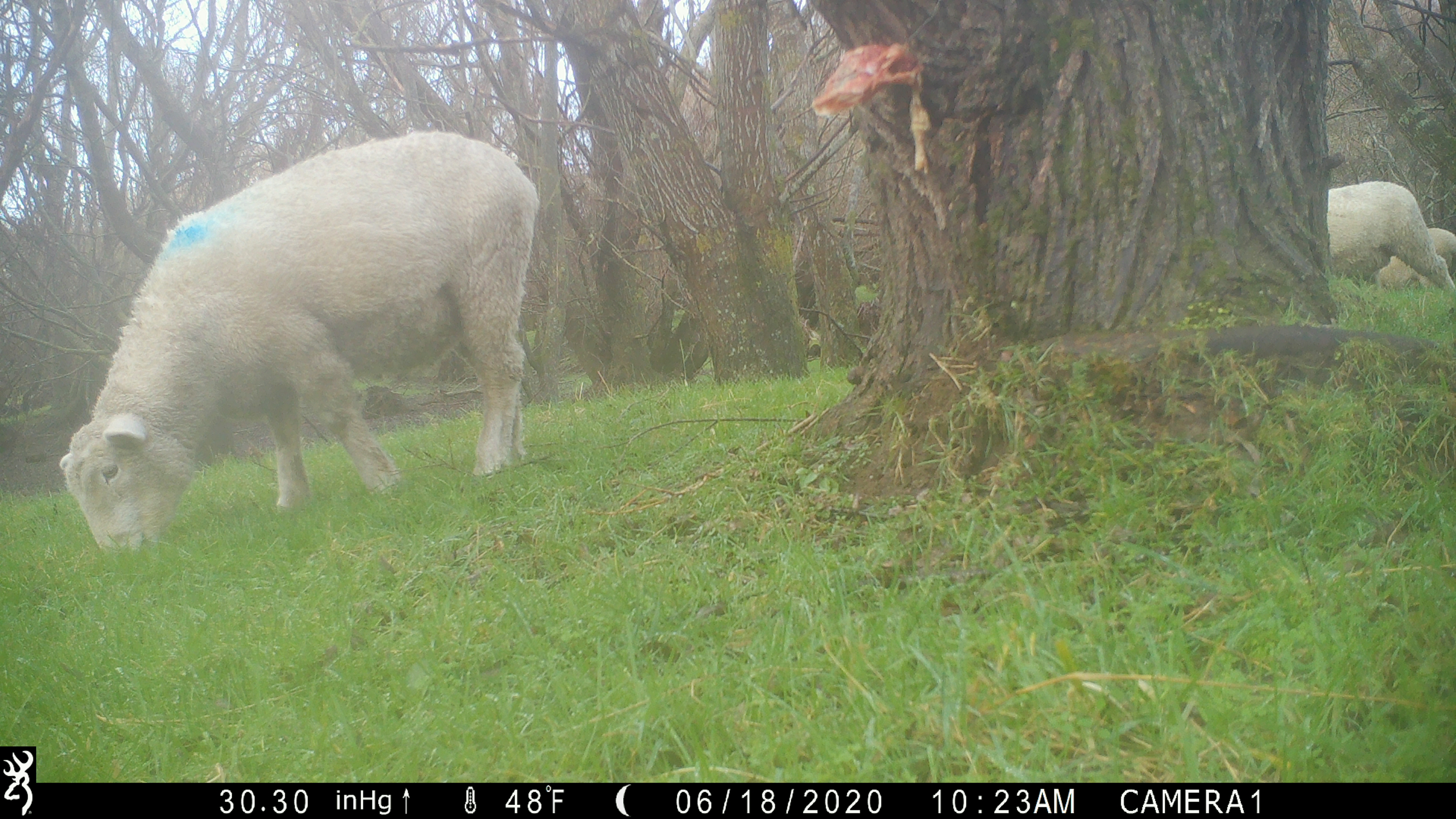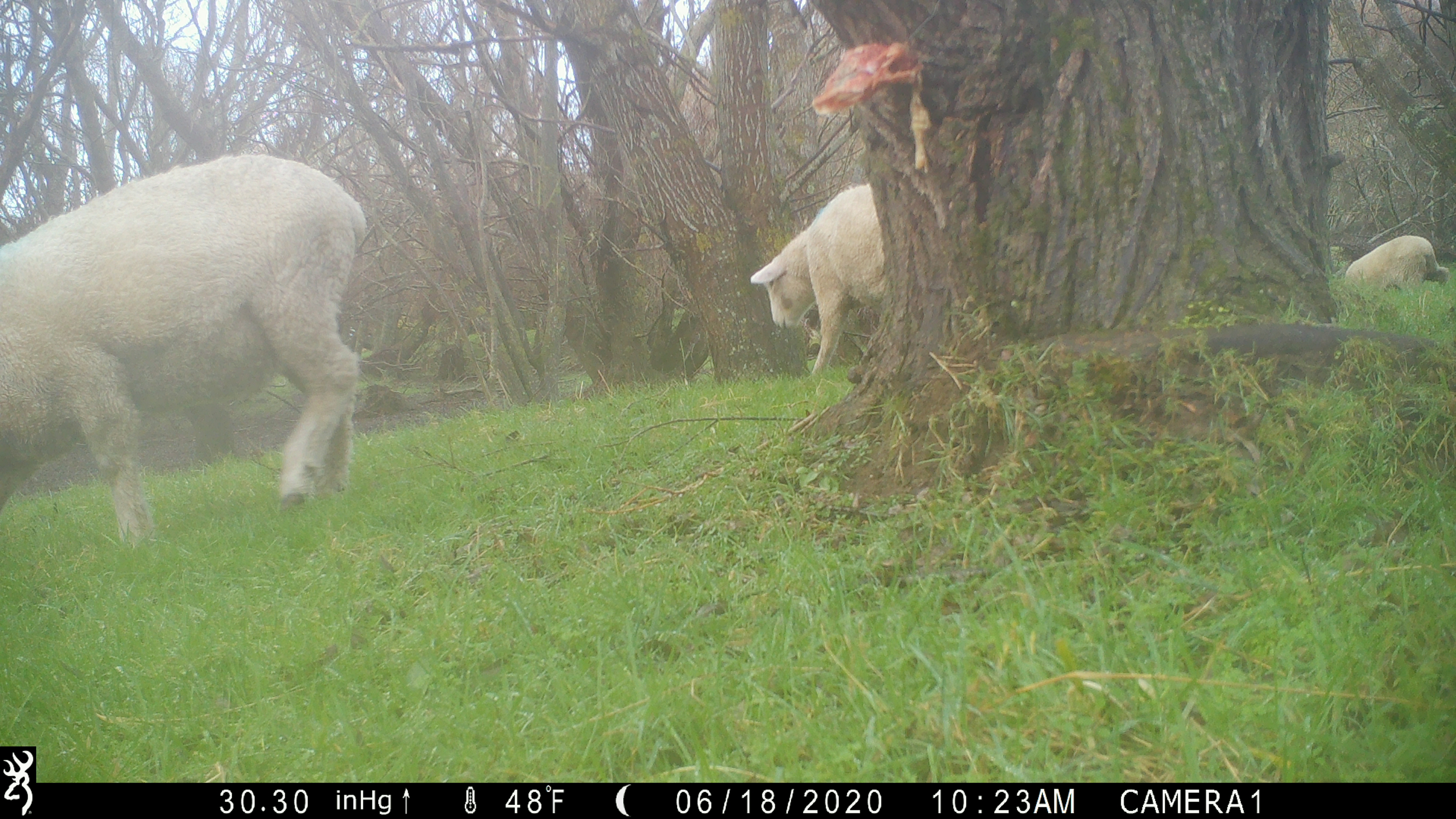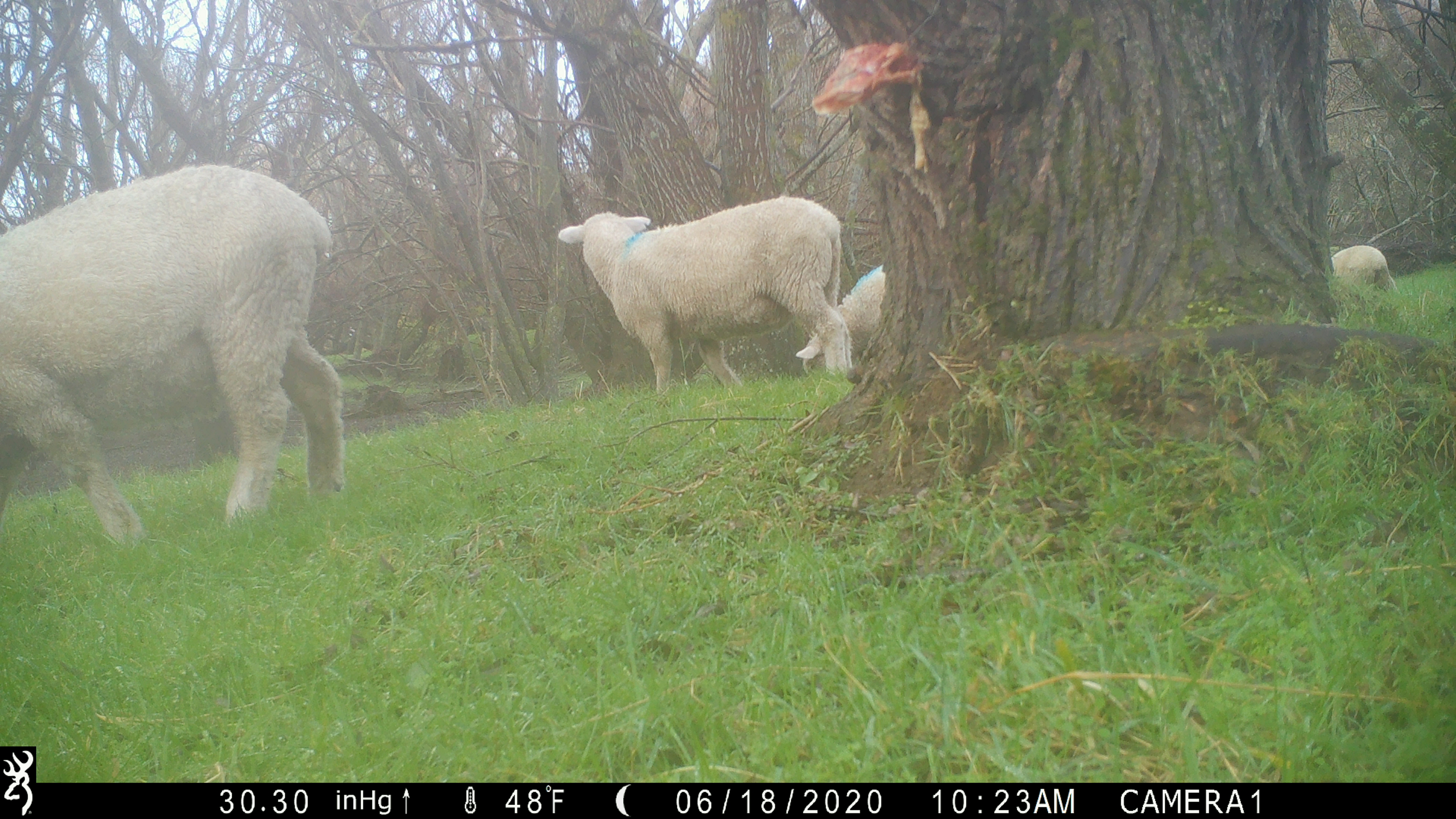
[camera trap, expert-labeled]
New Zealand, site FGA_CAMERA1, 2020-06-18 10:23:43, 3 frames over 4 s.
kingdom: Animalia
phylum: Chordata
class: Mammalia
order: Artiodactyla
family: Bovidae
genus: Ovis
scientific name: Ovis aries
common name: domestic sheep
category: sheep